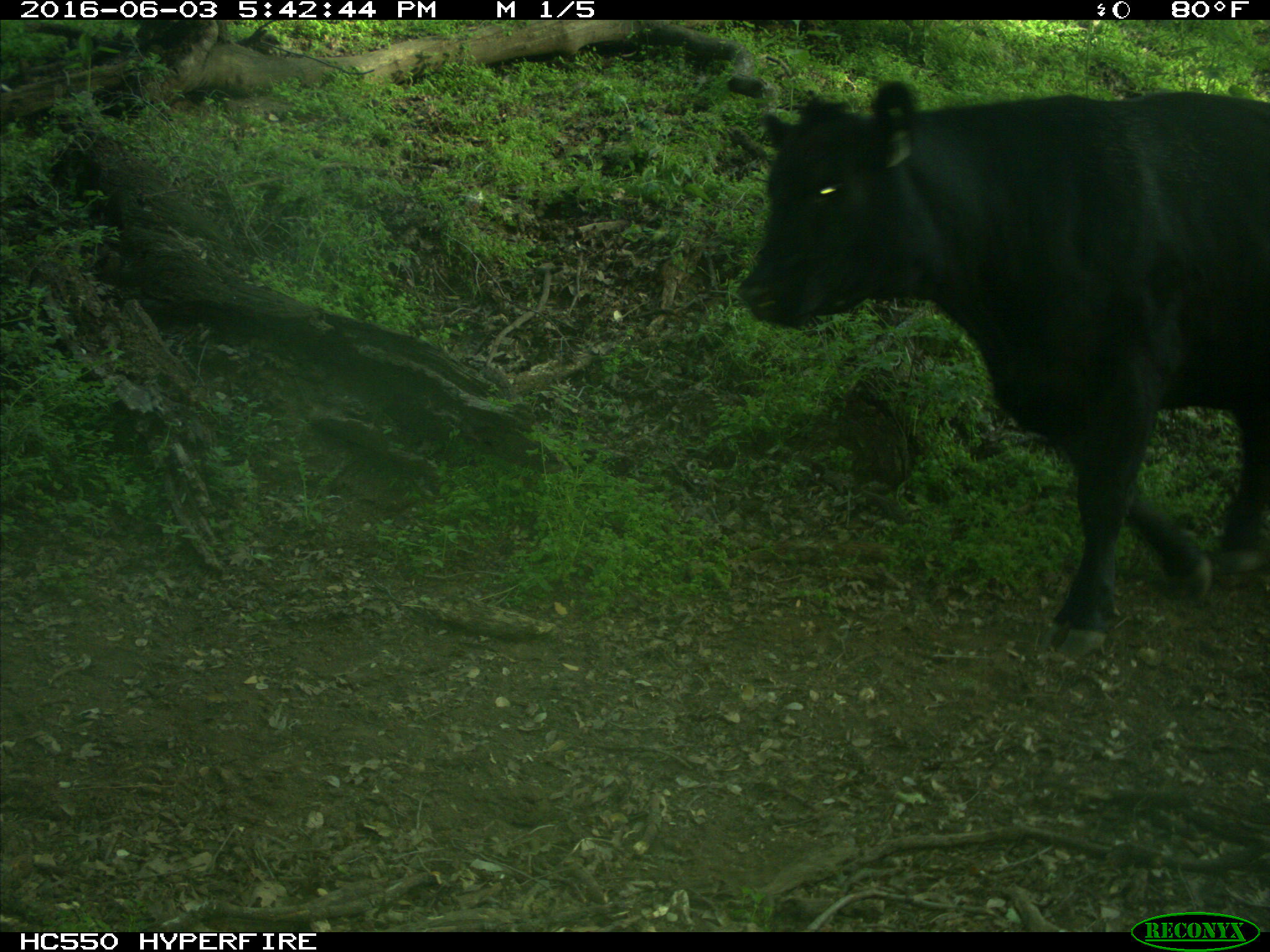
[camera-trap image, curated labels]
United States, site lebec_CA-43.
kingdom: Animalia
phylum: Chordata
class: Mammalia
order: Artiodactyla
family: Bovidae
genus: Bos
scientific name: Bos taurus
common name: domestic cow